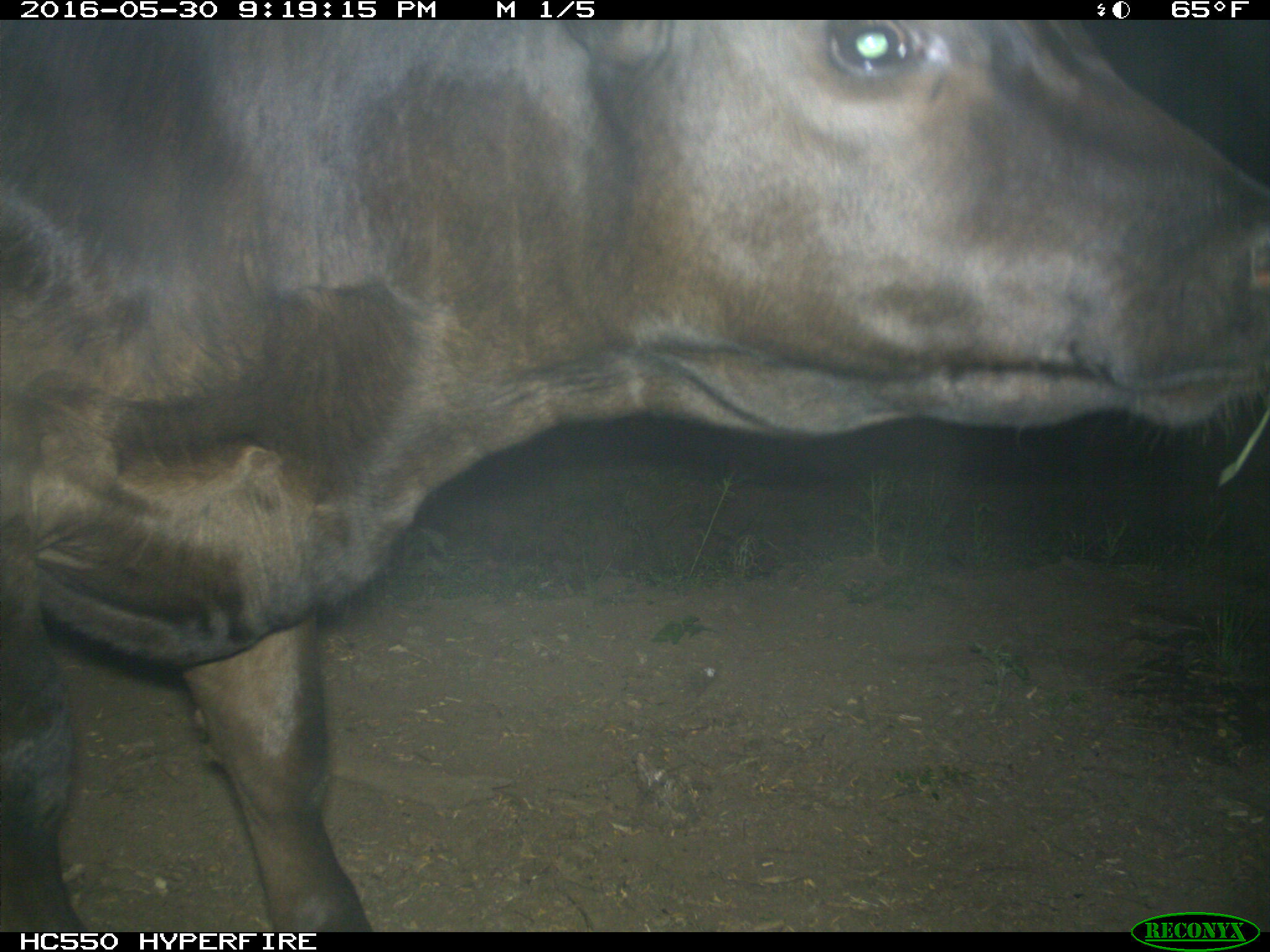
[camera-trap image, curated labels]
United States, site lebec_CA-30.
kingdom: Animalia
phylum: Chordata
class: Mammalia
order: Artiodactyla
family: Bovidae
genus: Bos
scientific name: Bos taurus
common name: domestic cow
Bos taurus (domestic cow).